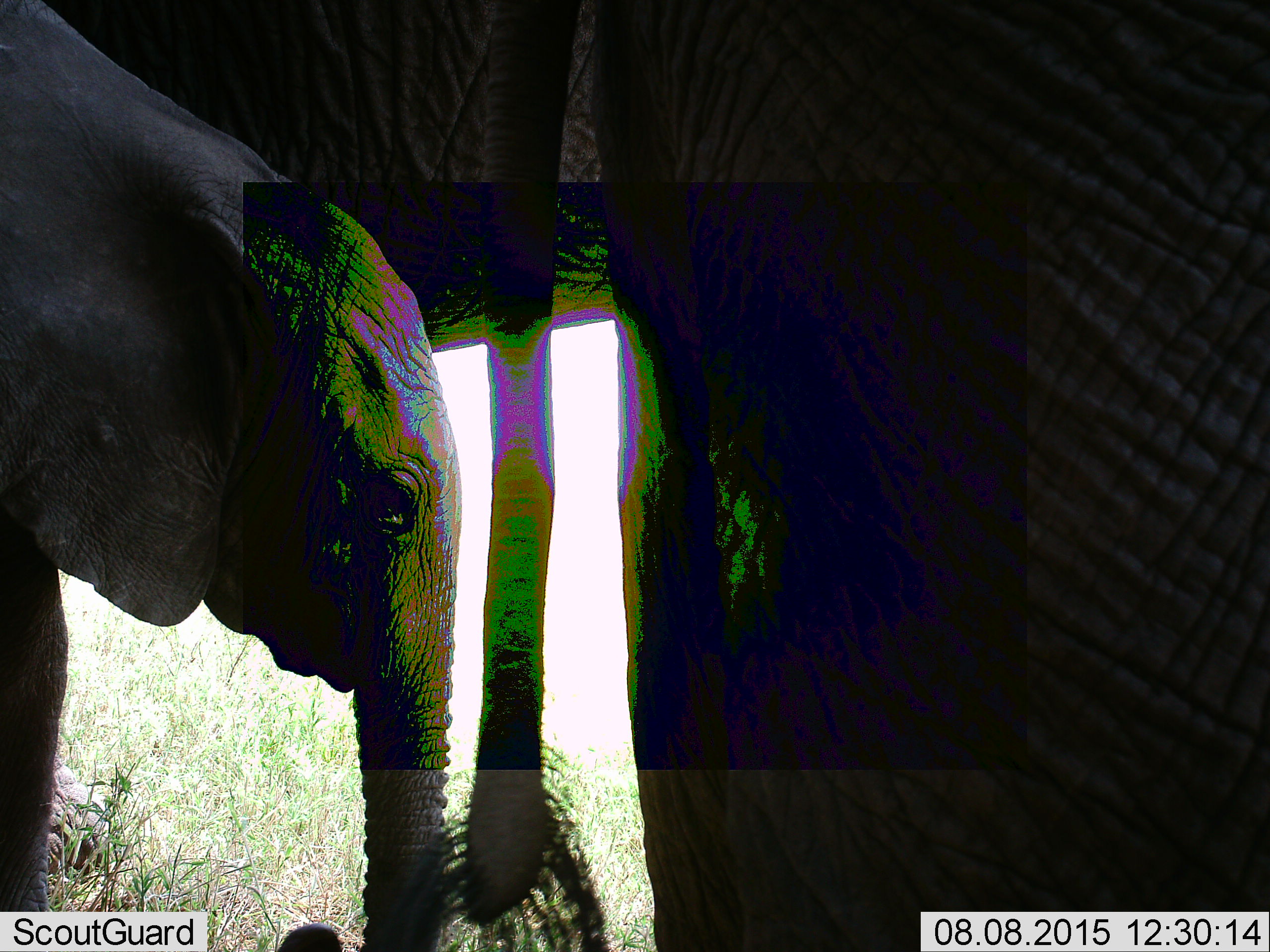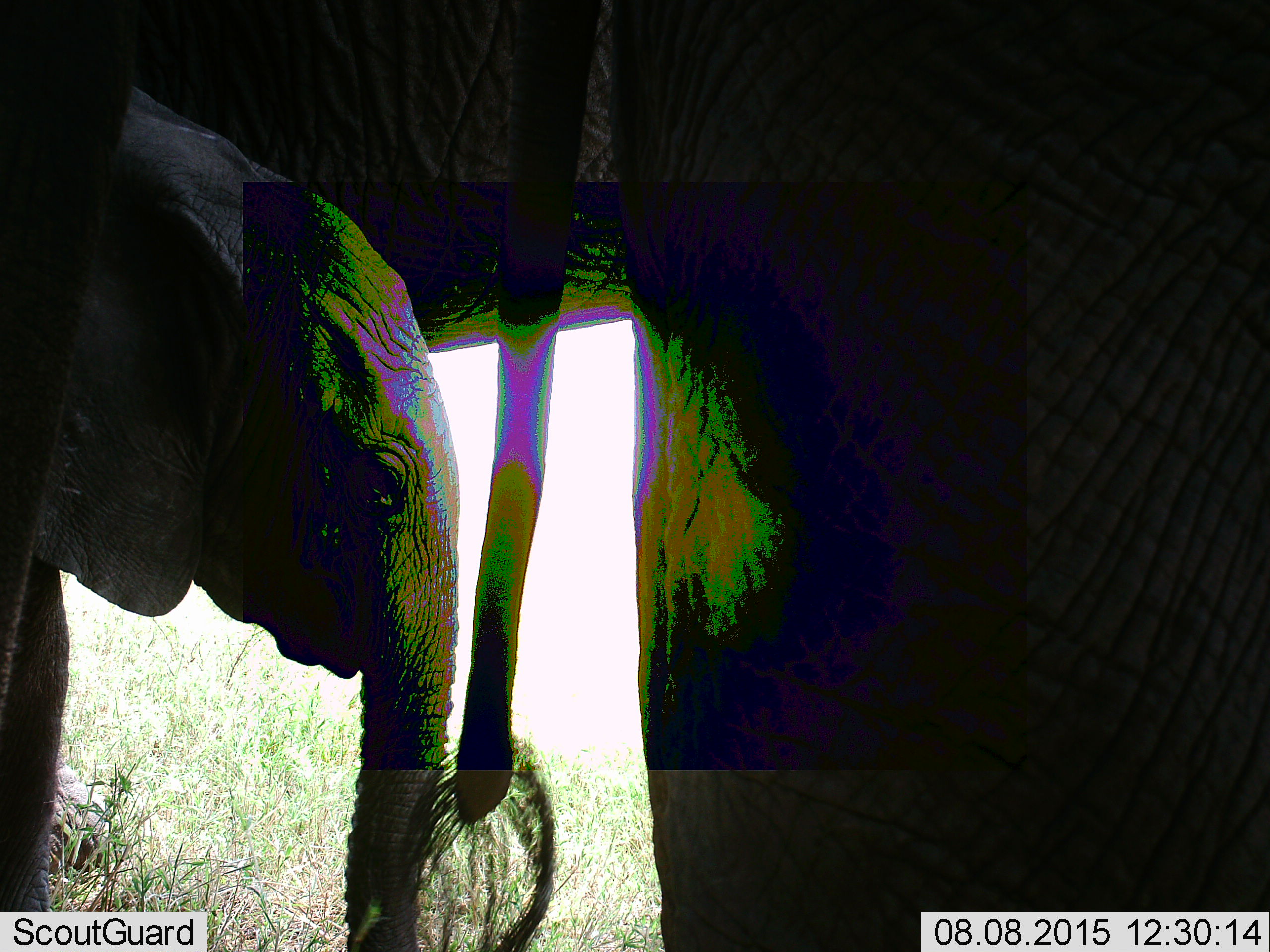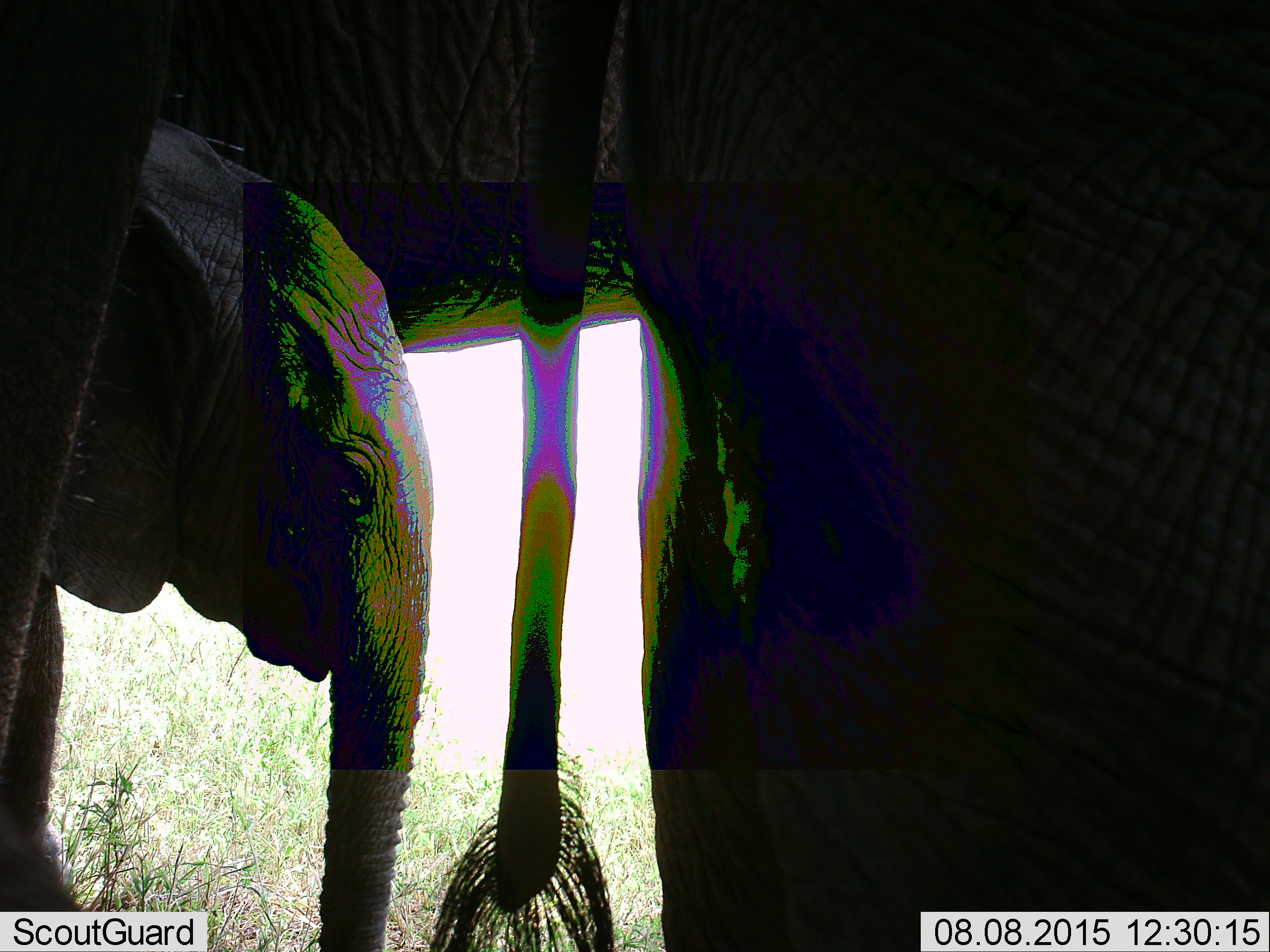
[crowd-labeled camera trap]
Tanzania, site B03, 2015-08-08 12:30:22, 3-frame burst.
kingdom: Animalia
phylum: Chordata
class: Mammalia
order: Proboscidea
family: Elephantidae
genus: Loxodonta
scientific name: Loxodonta africana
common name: african bush elephant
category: elephant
Elephant (african bush elephant) (Loxodonta africana), count 2. Behavior (volunteer vote fractions): standing 78%, resting 6%, moving 28%, interacting 28%. Young present (vote fraction): 94%. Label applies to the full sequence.